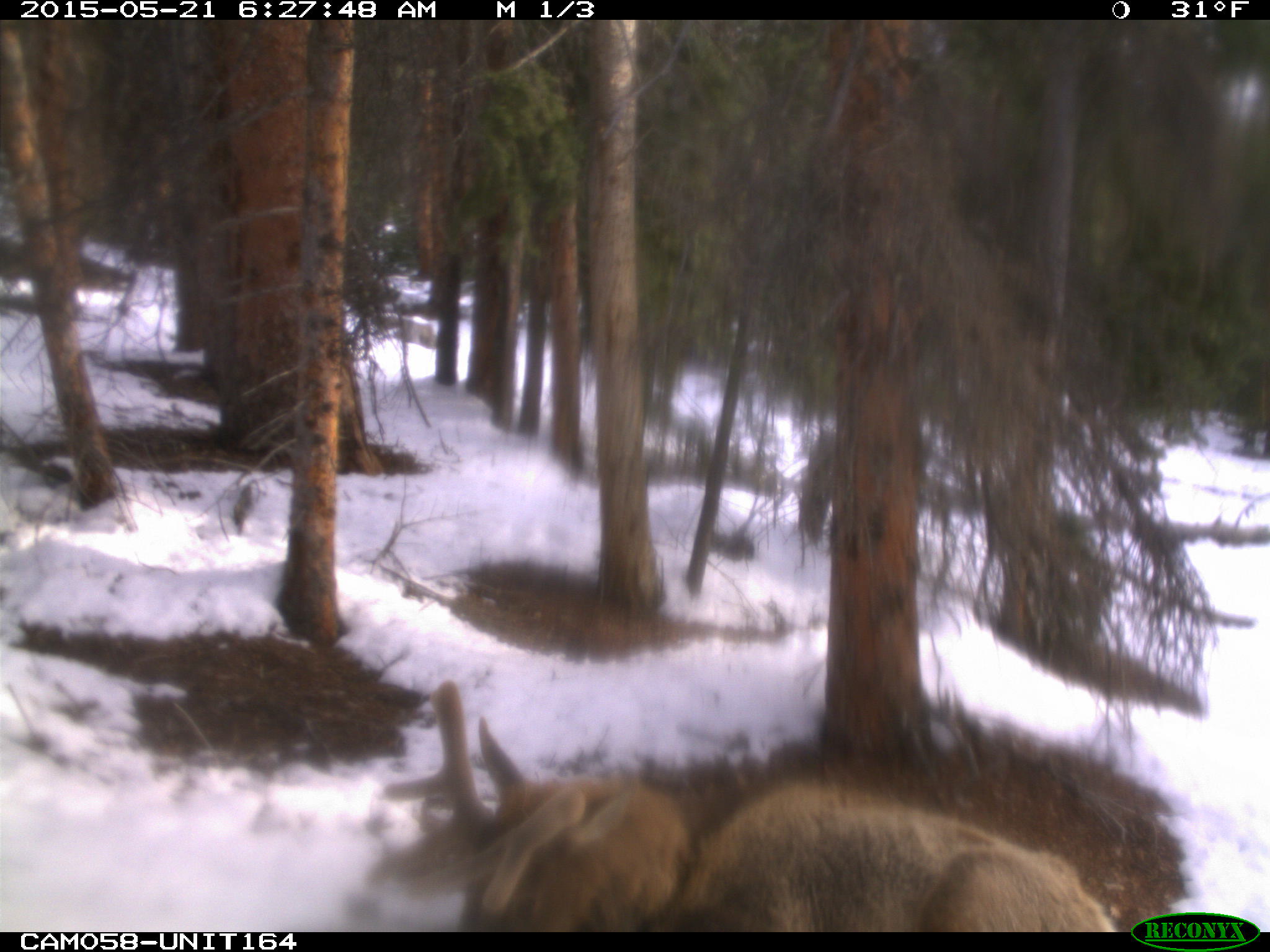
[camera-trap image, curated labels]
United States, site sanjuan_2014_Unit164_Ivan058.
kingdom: Animalia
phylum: Chordata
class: Mammalia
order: Artiodactyla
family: Cervidae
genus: Cervus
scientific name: Cervus elaphus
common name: red deer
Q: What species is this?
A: Cervus elaphus (red deer).